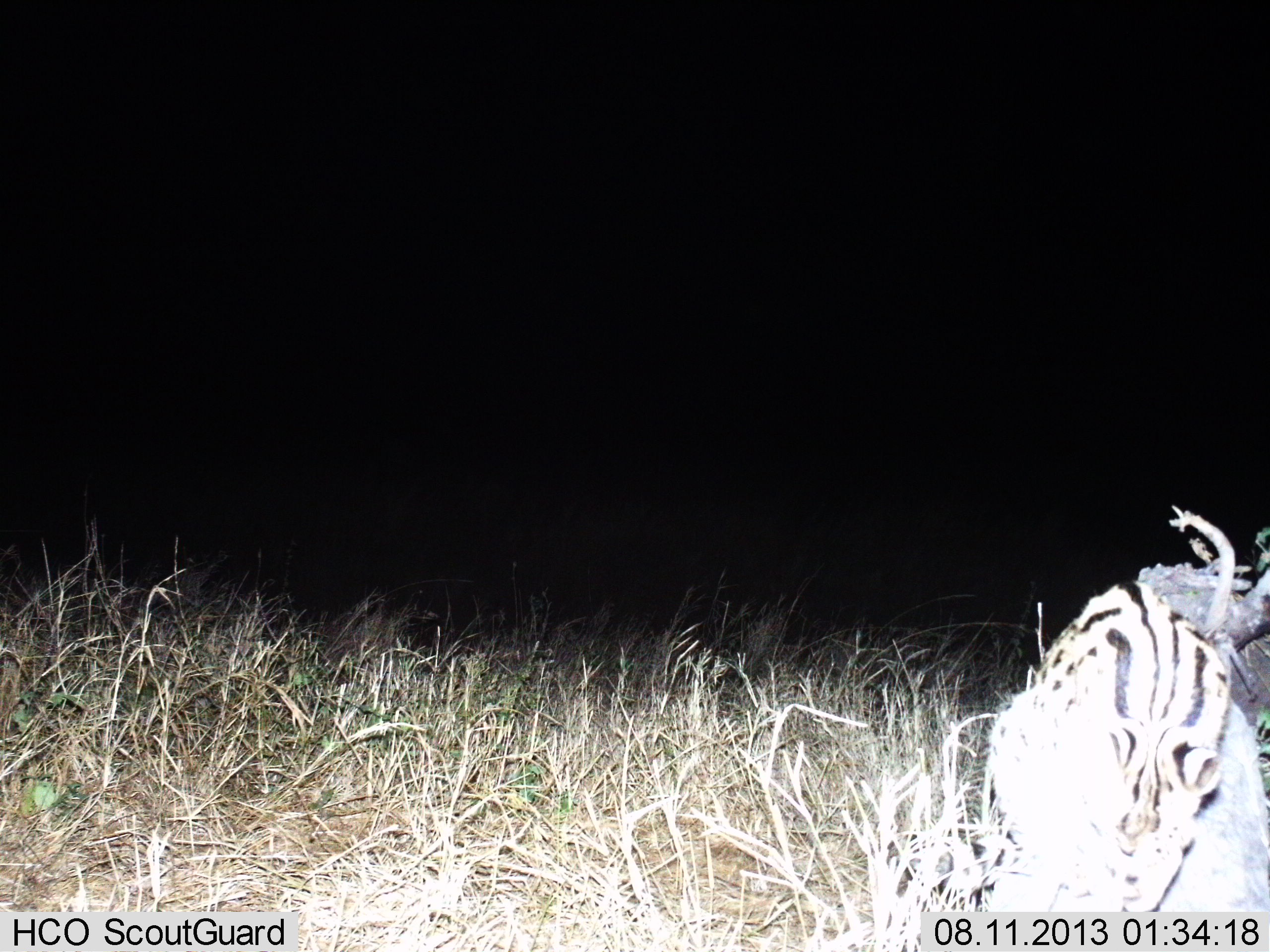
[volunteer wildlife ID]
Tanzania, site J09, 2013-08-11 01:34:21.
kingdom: Animalia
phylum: Chordata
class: Mammalia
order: Carnivora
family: Felidae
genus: Leptailurus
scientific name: Leptailurus serval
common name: serval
Serval (Leptailurus serval), count 1. Behavior (volunteer vote fractions): standing 62%, resting 31%, moving 12%, interacting 0%. Young present (vote fraction): 0%. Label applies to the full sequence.